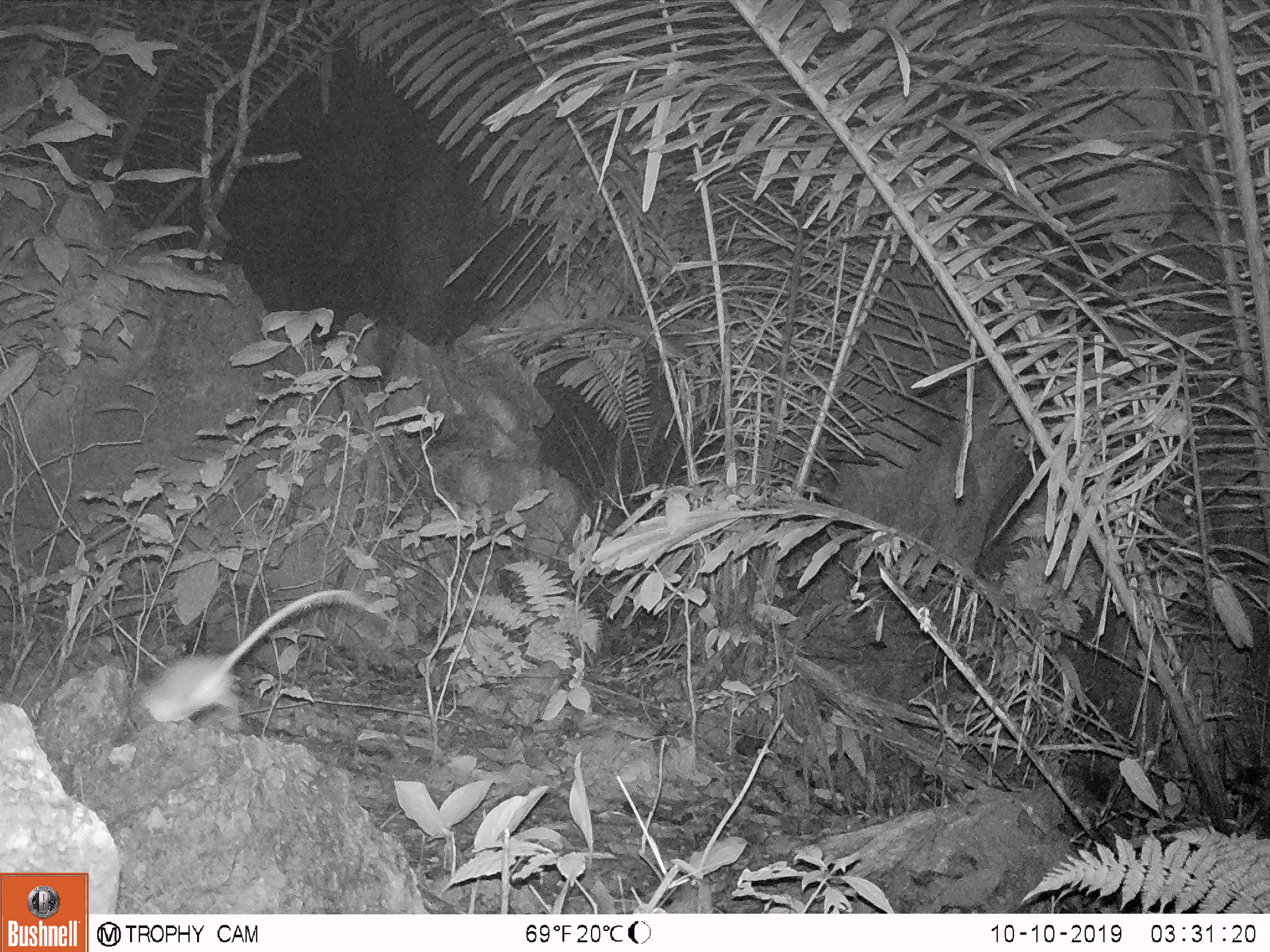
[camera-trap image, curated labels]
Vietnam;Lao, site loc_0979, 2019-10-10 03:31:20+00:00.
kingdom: Animalia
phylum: Chordata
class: Mammalia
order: Rodentia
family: Muridae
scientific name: Muridae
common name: old-world mice and rats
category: unidentified murid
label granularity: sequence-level